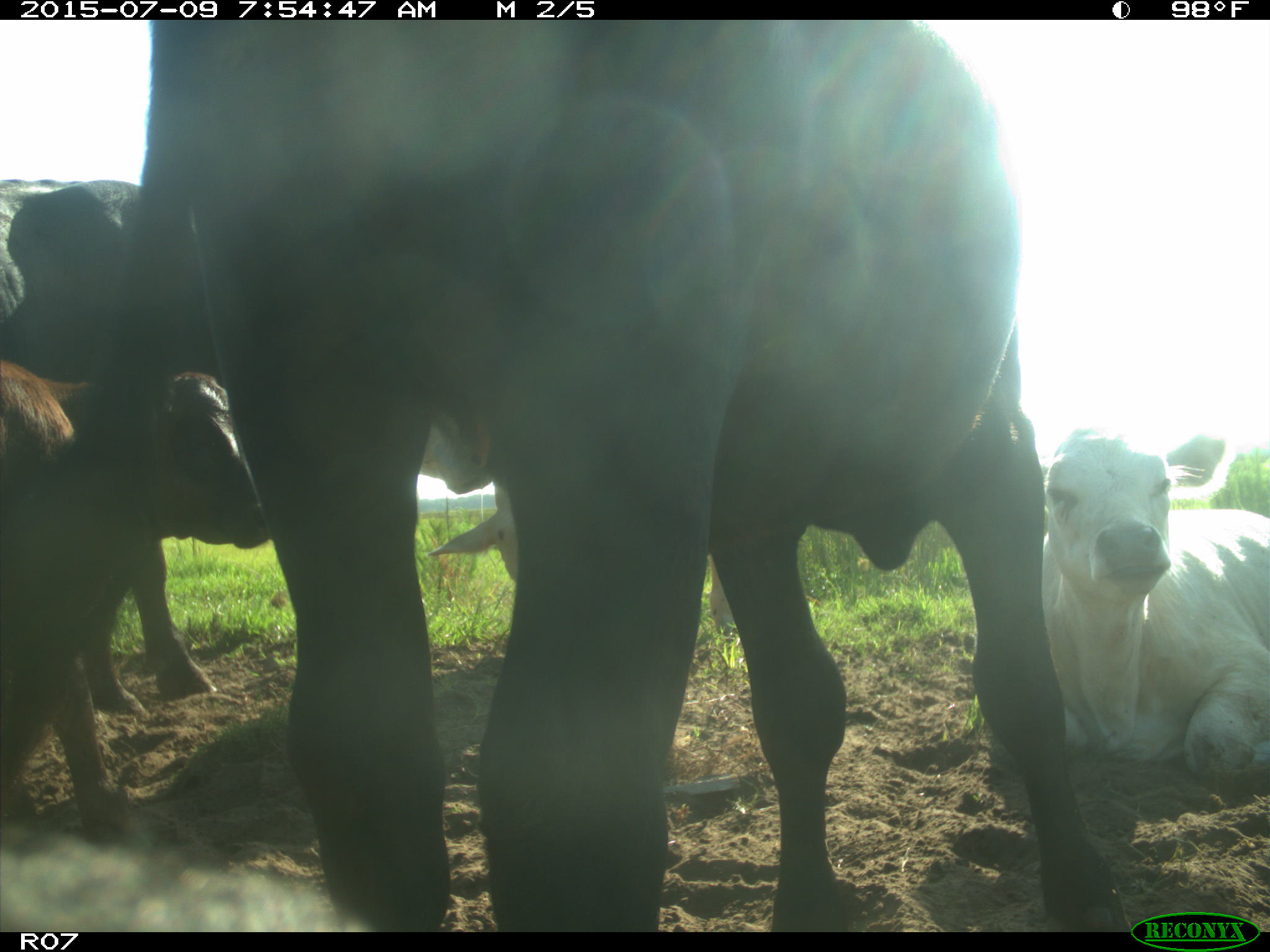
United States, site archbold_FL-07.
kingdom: Animalia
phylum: Chordata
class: Mammalia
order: Artiodactyla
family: Bovidae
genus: Bos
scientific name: Bos taurus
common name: domestic cow